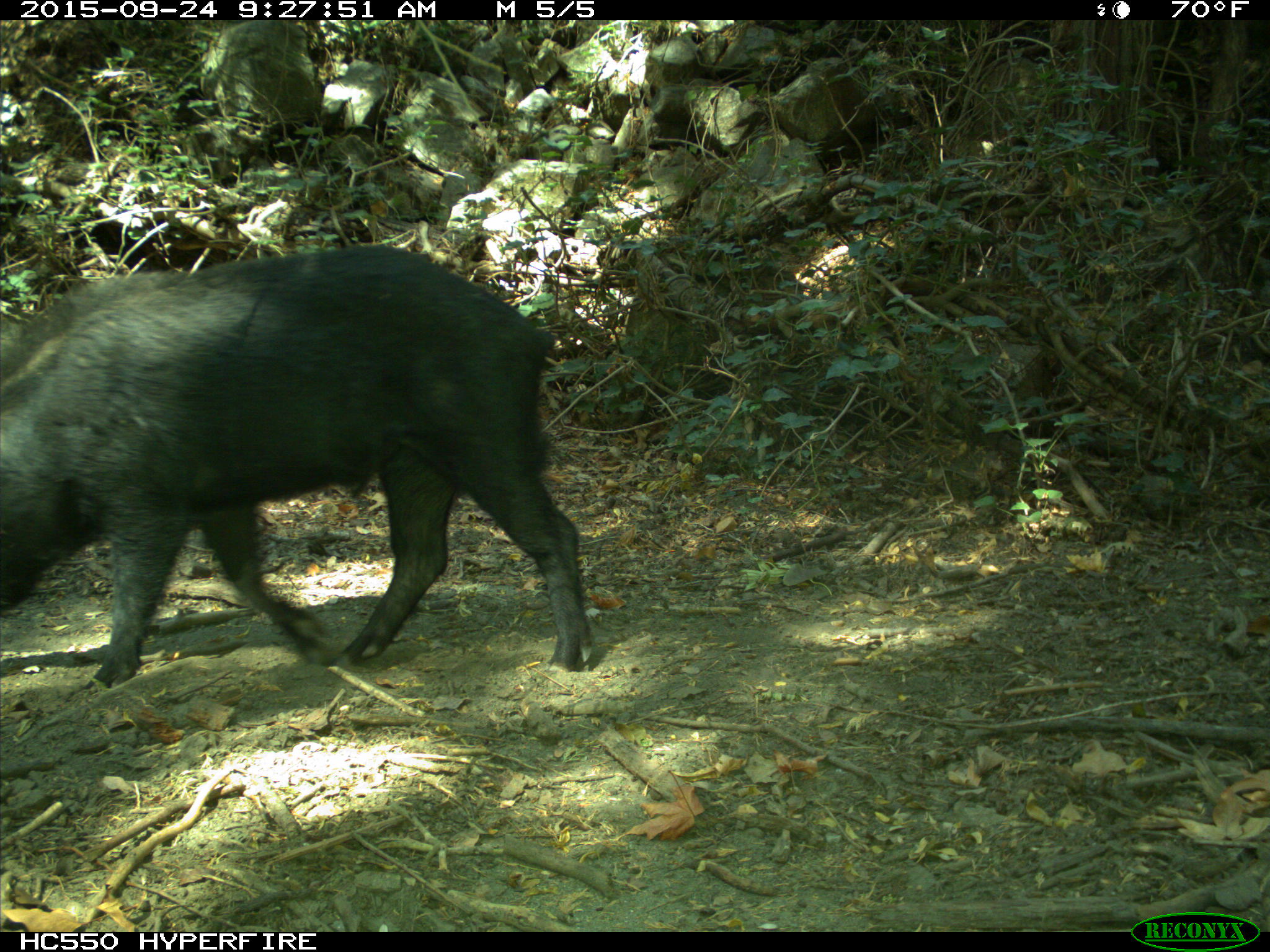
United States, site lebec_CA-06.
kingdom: Animalia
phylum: Chordata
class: Mammalia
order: Artiodactyla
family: Suidae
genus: Sus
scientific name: Sus scrofa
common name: wild boar